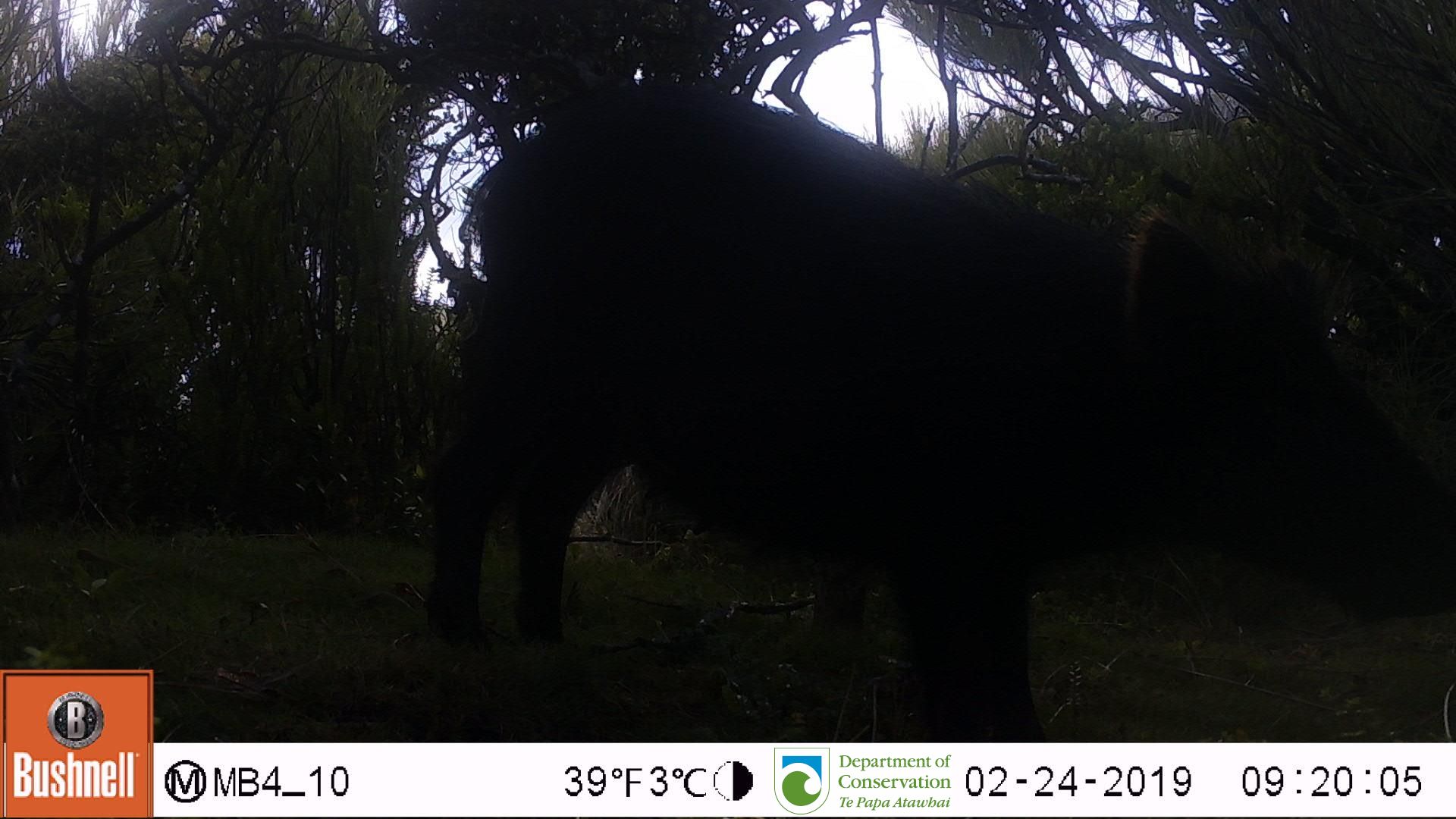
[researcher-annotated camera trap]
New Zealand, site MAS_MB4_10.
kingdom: Animalia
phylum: Chordata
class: Mammalia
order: Artiodactyla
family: Suidae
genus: Sus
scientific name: Sus scrofa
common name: pig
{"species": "pig (Sus scrofa)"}